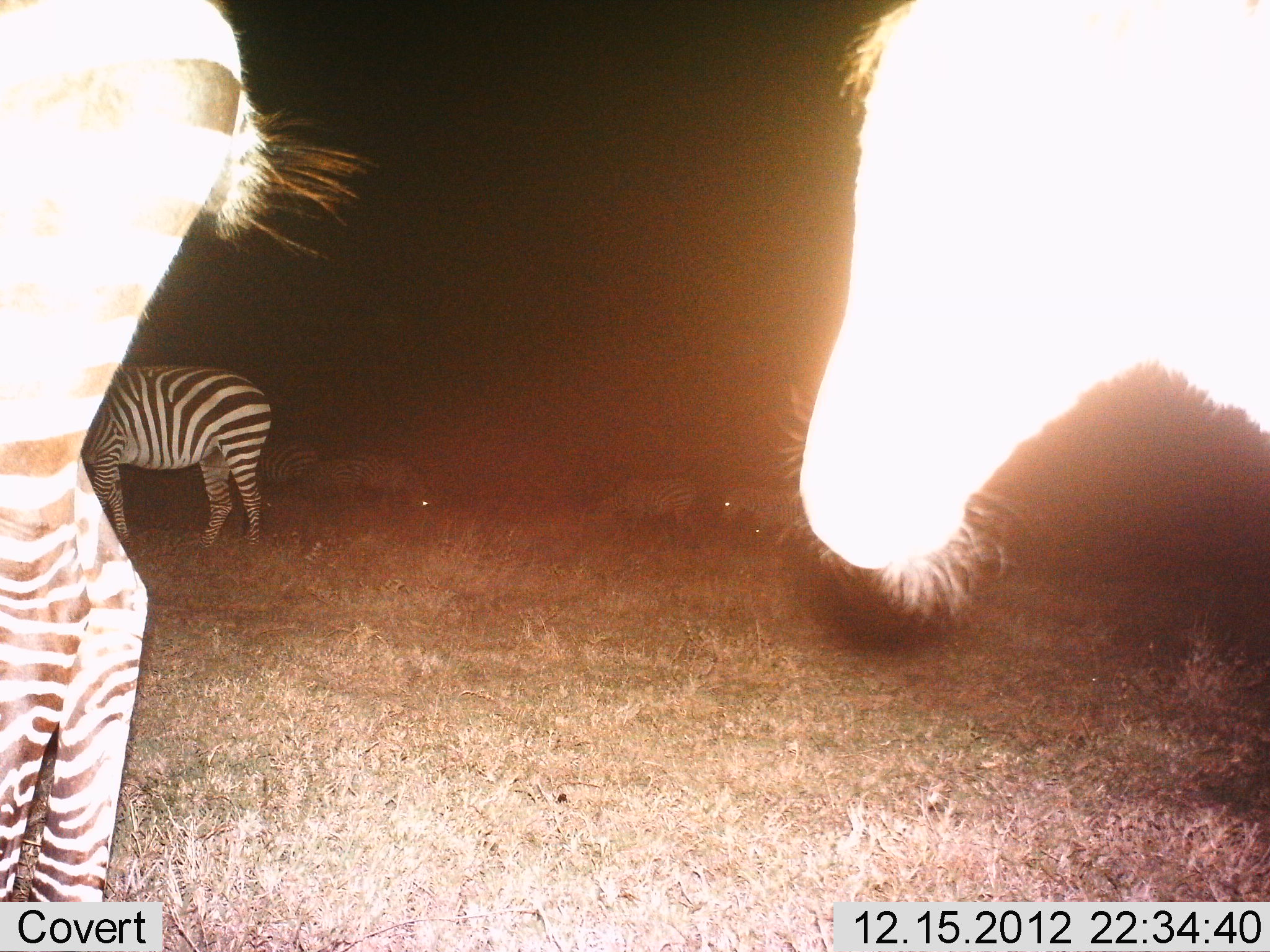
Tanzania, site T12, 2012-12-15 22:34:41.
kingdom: Animalia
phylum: Chordata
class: Mammalia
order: Perissodactyla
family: Equidae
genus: Equus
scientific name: Equus quagga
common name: plains zebra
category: zebra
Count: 8.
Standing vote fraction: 100%.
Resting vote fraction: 10%.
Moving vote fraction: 10%.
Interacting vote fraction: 0%.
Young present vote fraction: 0%.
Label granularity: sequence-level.